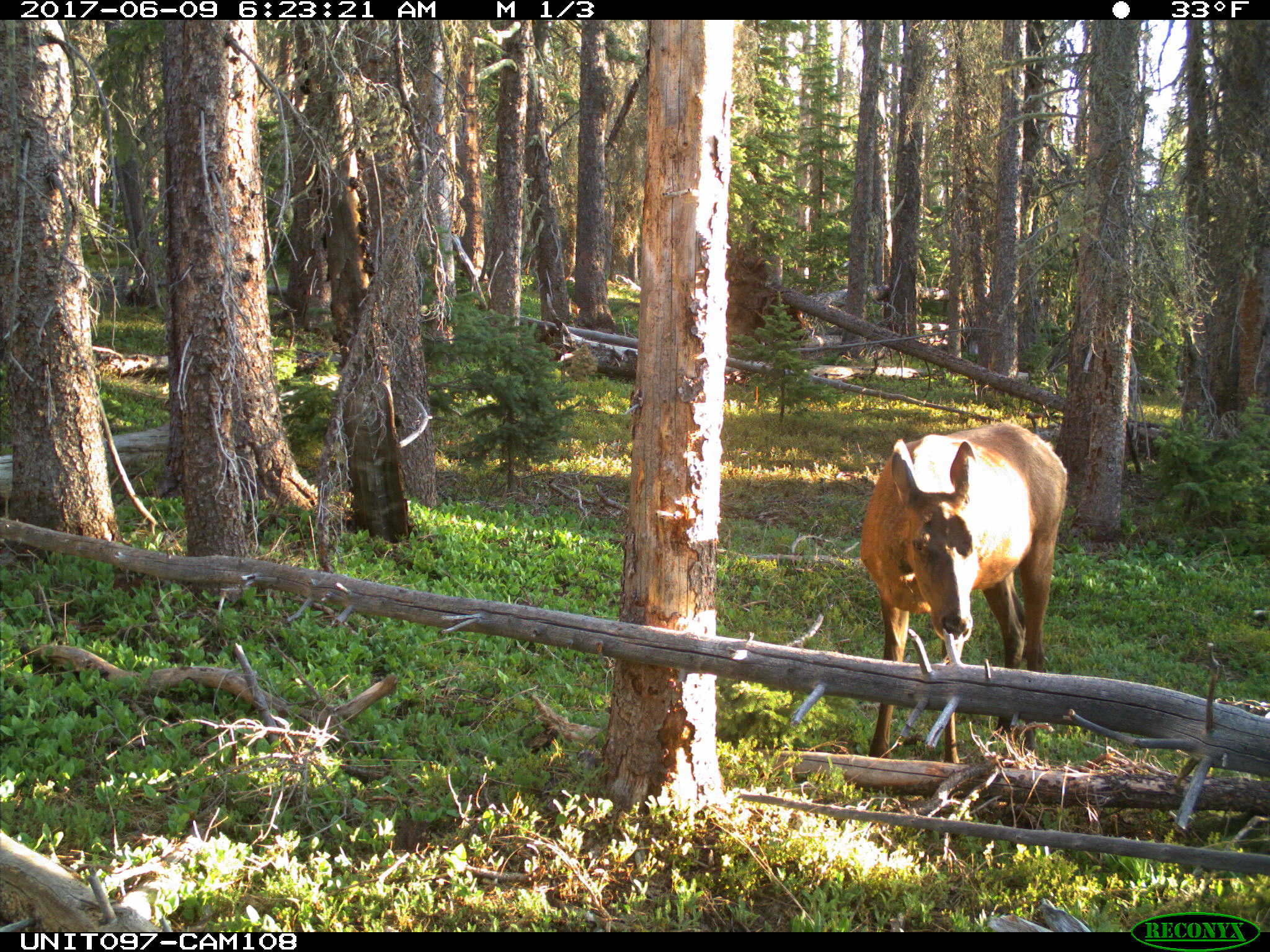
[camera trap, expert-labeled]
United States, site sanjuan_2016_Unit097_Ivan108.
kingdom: Animalia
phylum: Chordata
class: Mammalia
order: Artiodactyla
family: Cervidae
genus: Cervus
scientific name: Cervus elaphus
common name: red deer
Cervus elaphus (red deer).